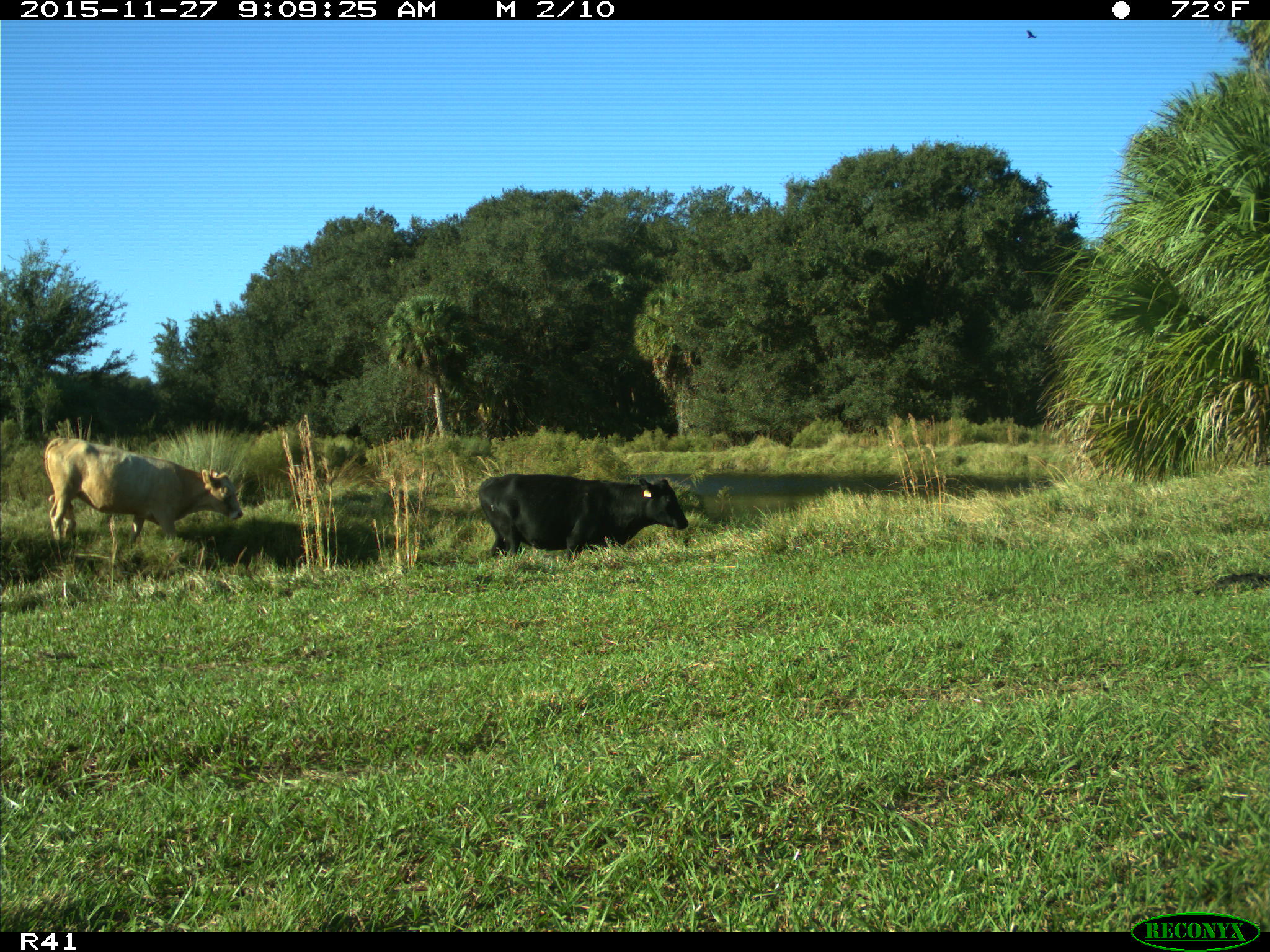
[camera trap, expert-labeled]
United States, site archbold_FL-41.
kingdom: Animalia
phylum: Chordata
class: Mammalia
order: Artiodactyla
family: Bovidae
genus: Bos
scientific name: Bos taurus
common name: domestic cow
Bos taurus (domestic cow).